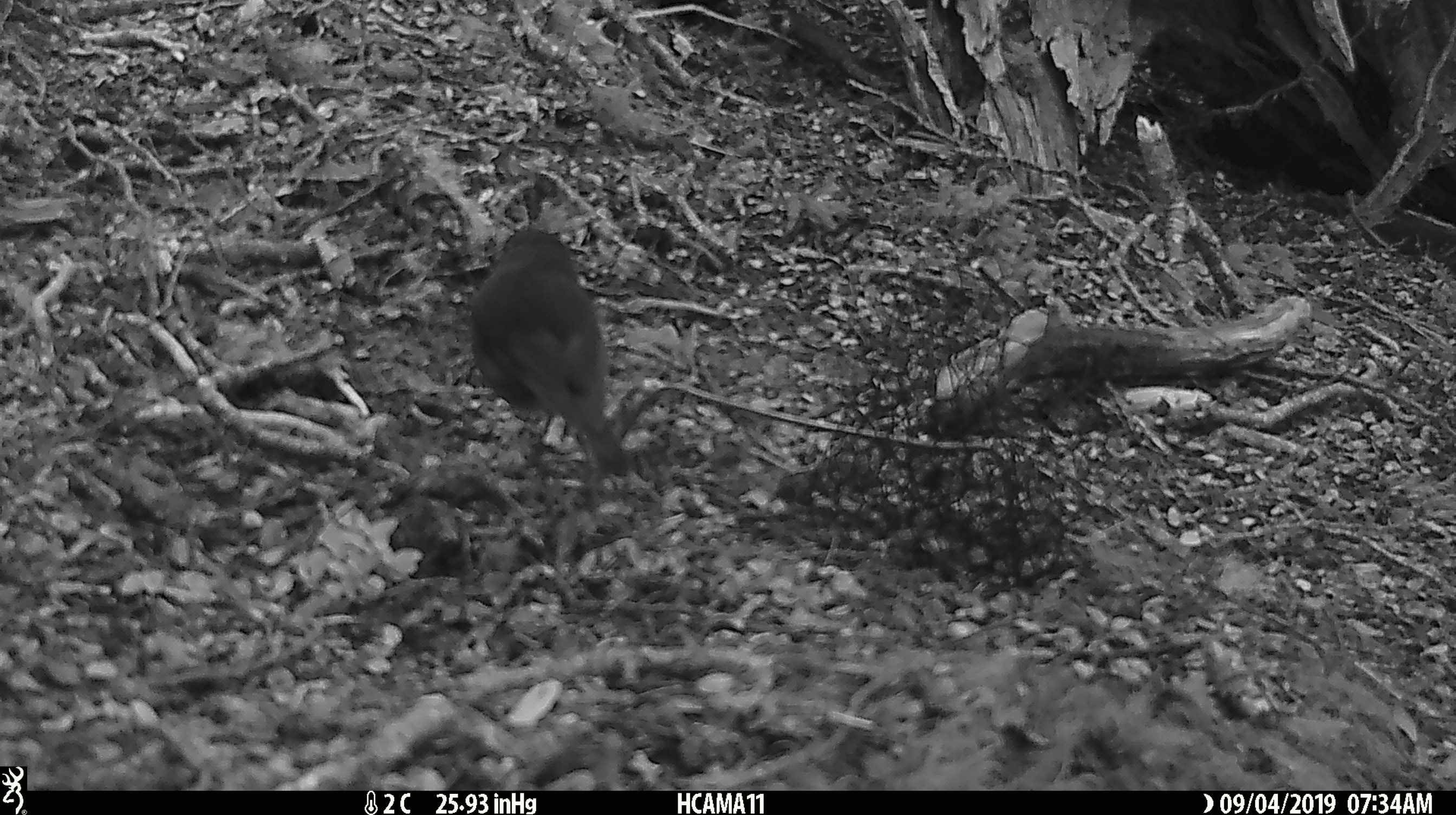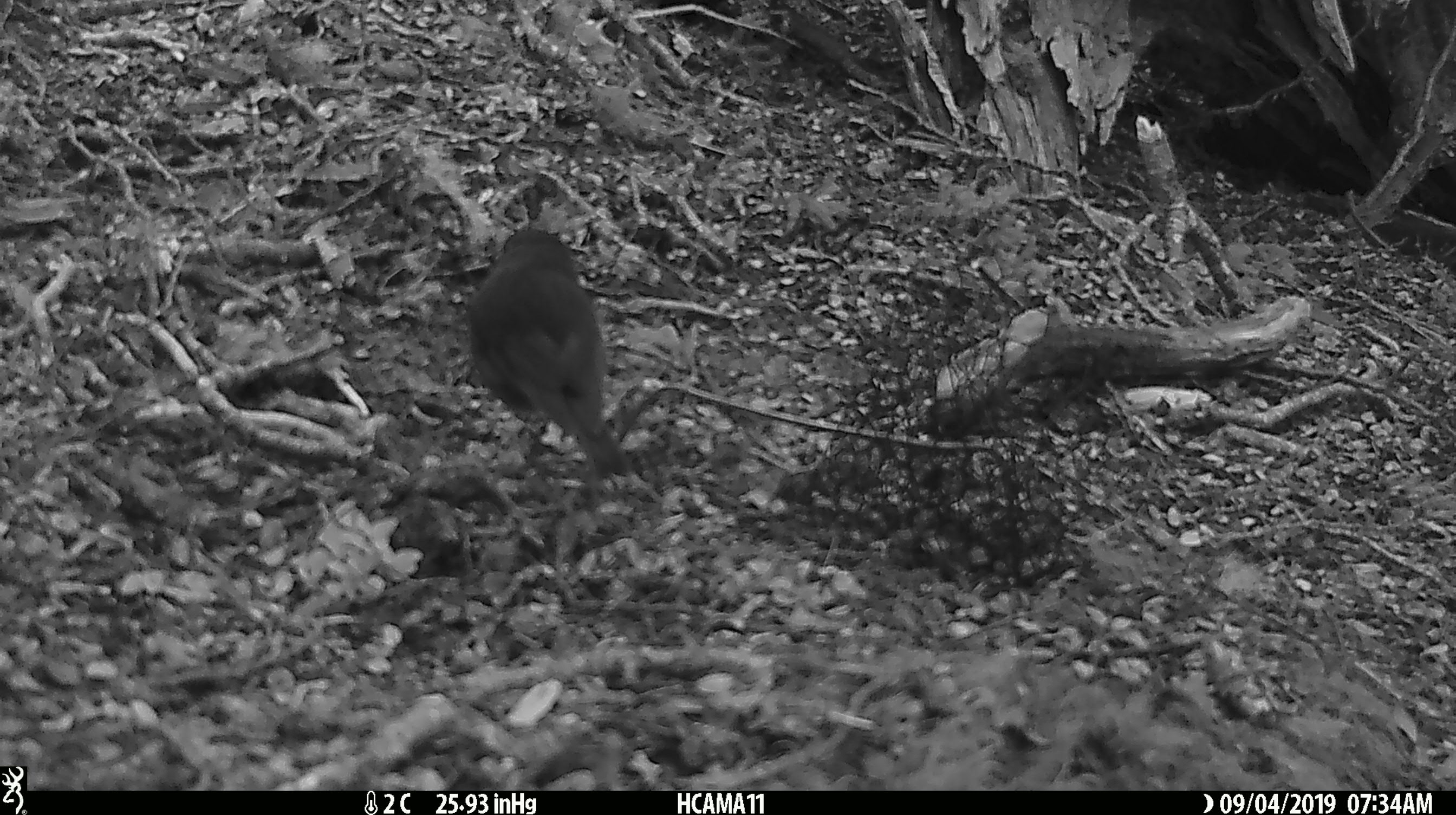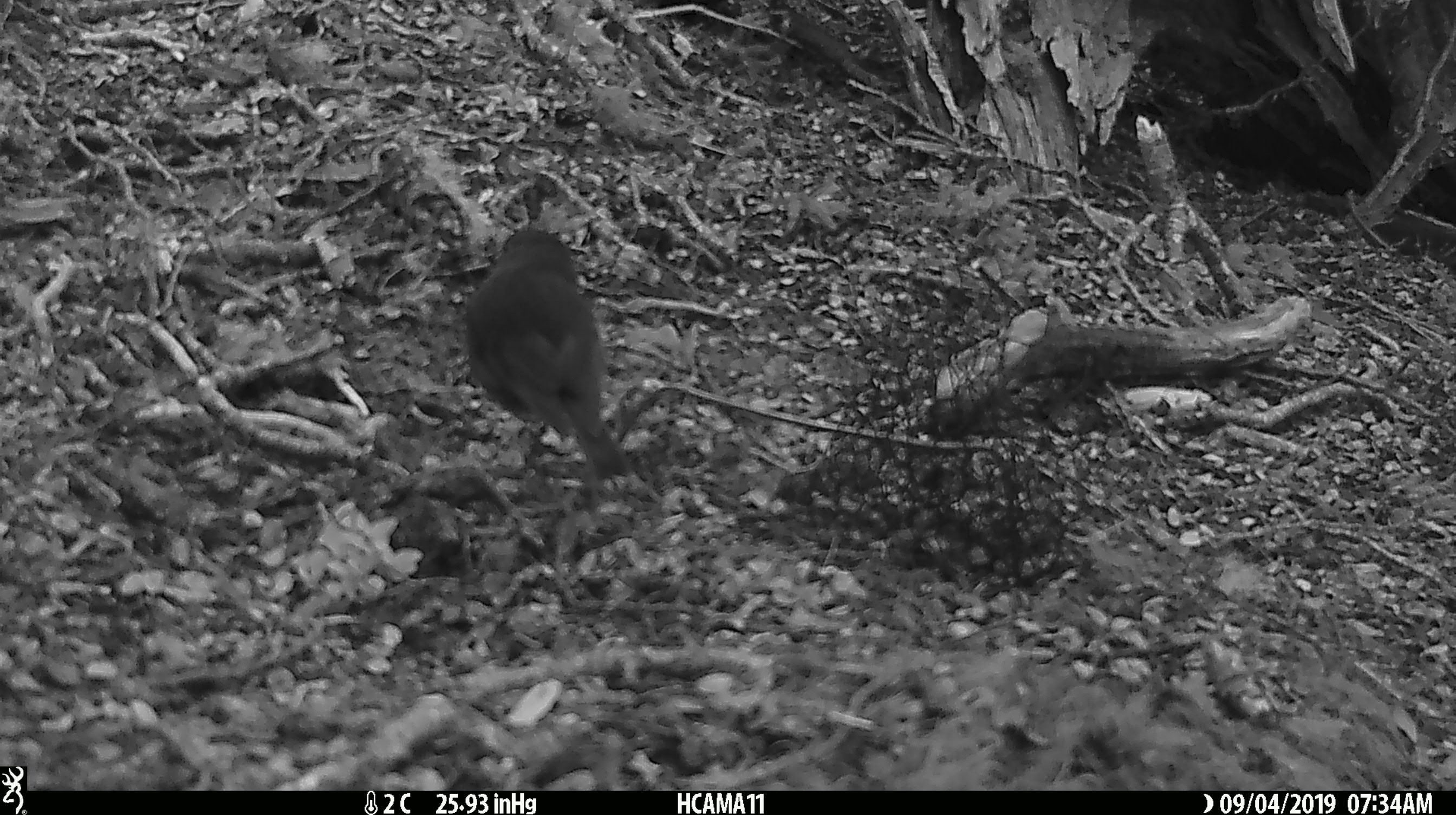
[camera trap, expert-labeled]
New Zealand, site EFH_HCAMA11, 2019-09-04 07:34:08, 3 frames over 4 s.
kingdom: Animalia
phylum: Chordata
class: Aves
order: Passeriformes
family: Petroicidae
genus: Petroica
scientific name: Petroica australis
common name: new zealand robin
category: robin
Robin (new zealand robin) (Petroica australis).